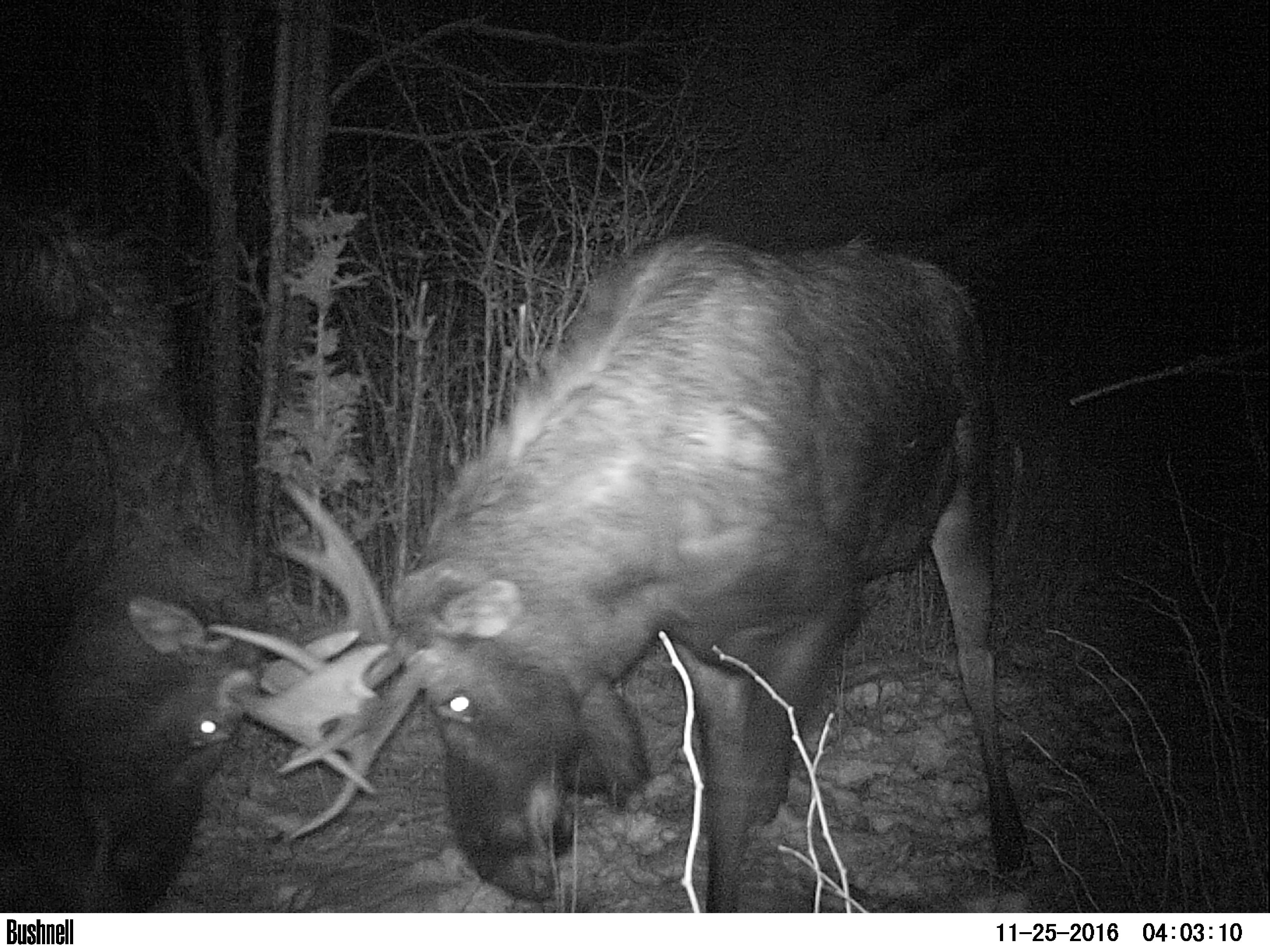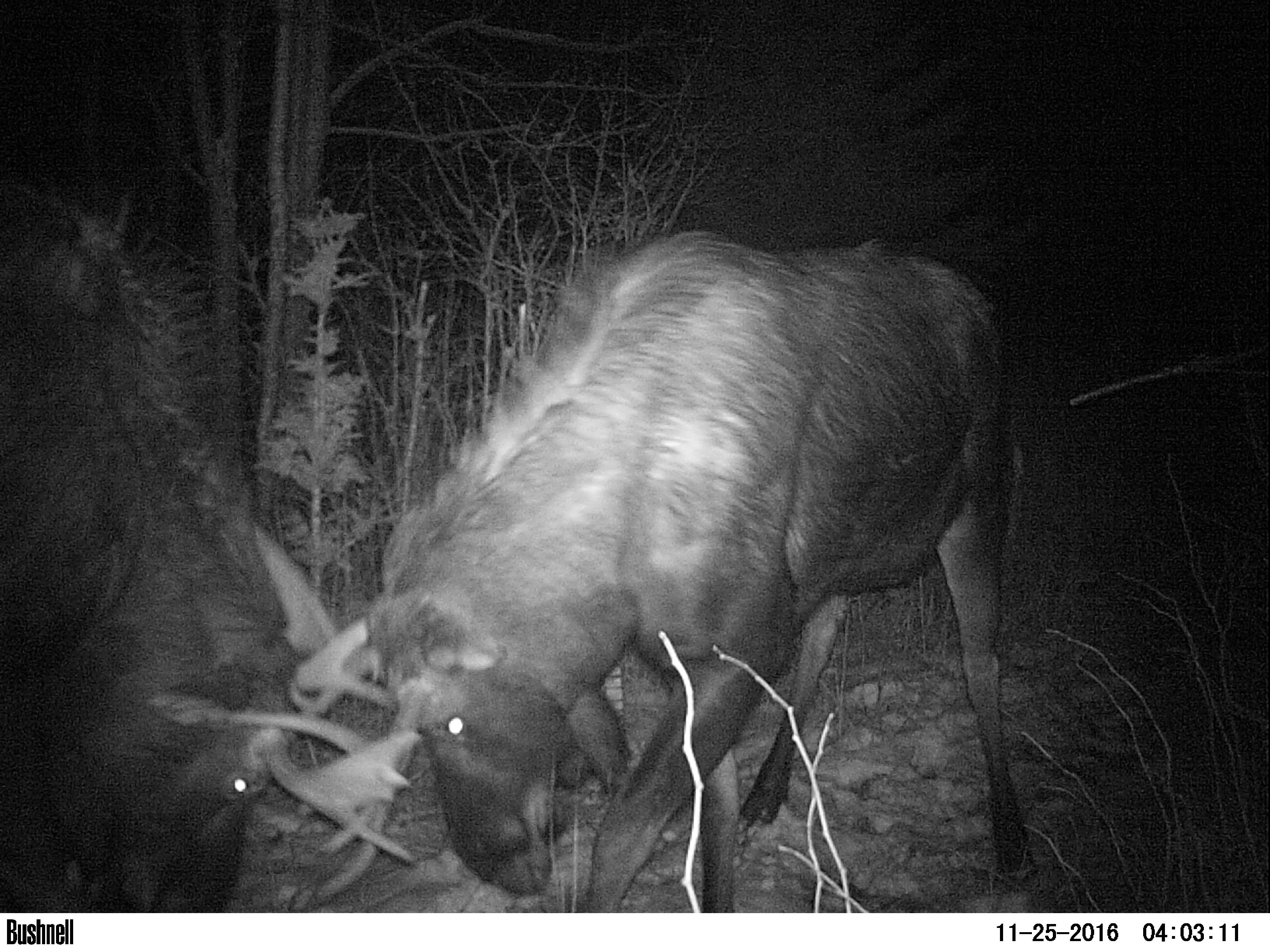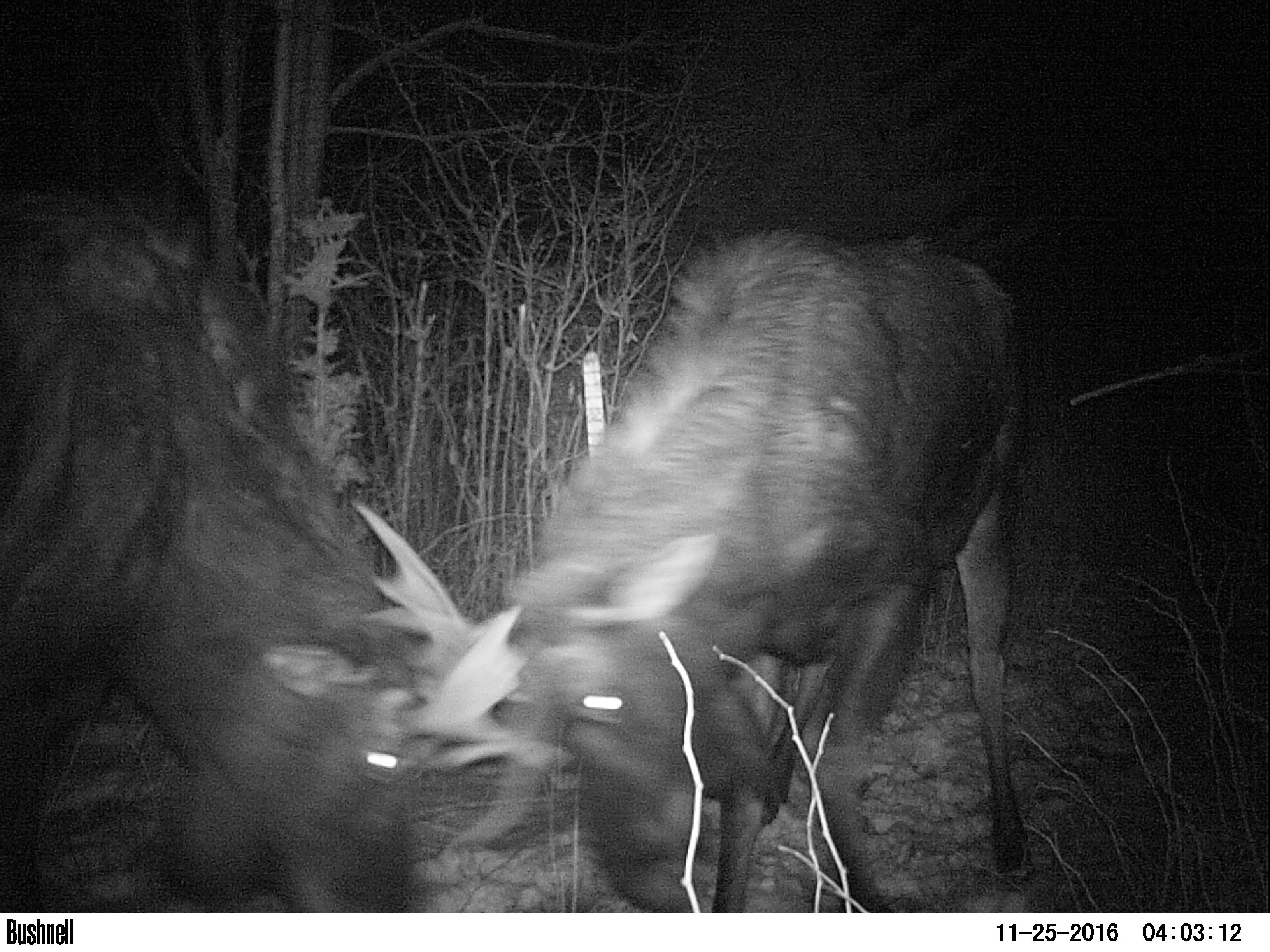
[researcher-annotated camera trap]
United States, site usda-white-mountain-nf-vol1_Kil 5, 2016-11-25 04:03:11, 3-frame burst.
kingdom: Animalia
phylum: Chordata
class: Mammalia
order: Artiodactyla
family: Cervidae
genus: Alces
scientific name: Alces alces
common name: moose